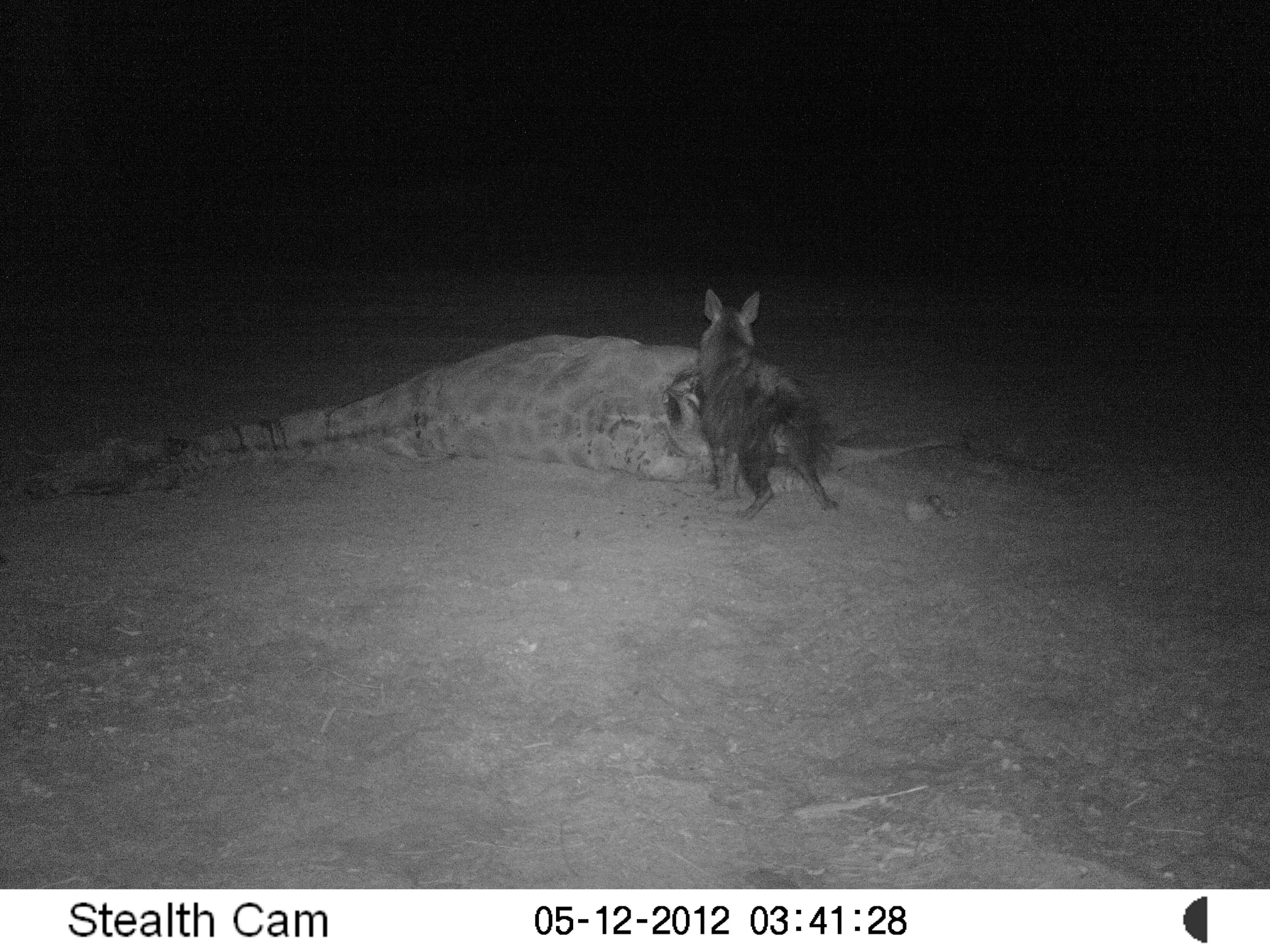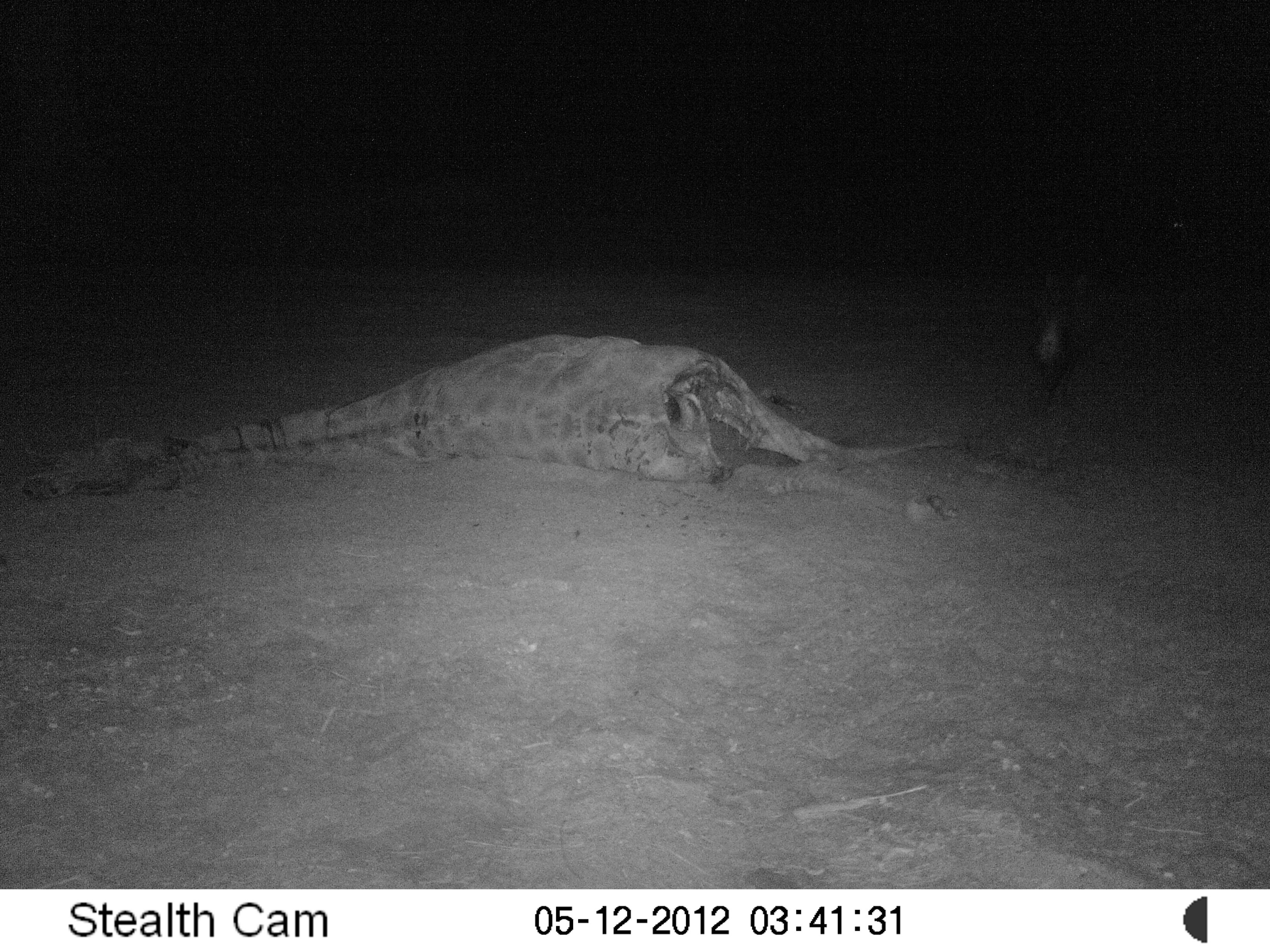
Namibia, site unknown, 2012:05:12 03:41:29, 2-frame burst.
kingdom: Animalia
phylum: Chordata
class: Mammalia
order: Carnivora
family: Hyaenidae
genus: Parahyaena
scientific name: Parahyaena brunnea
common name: brown hyena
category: hyaena brunnea